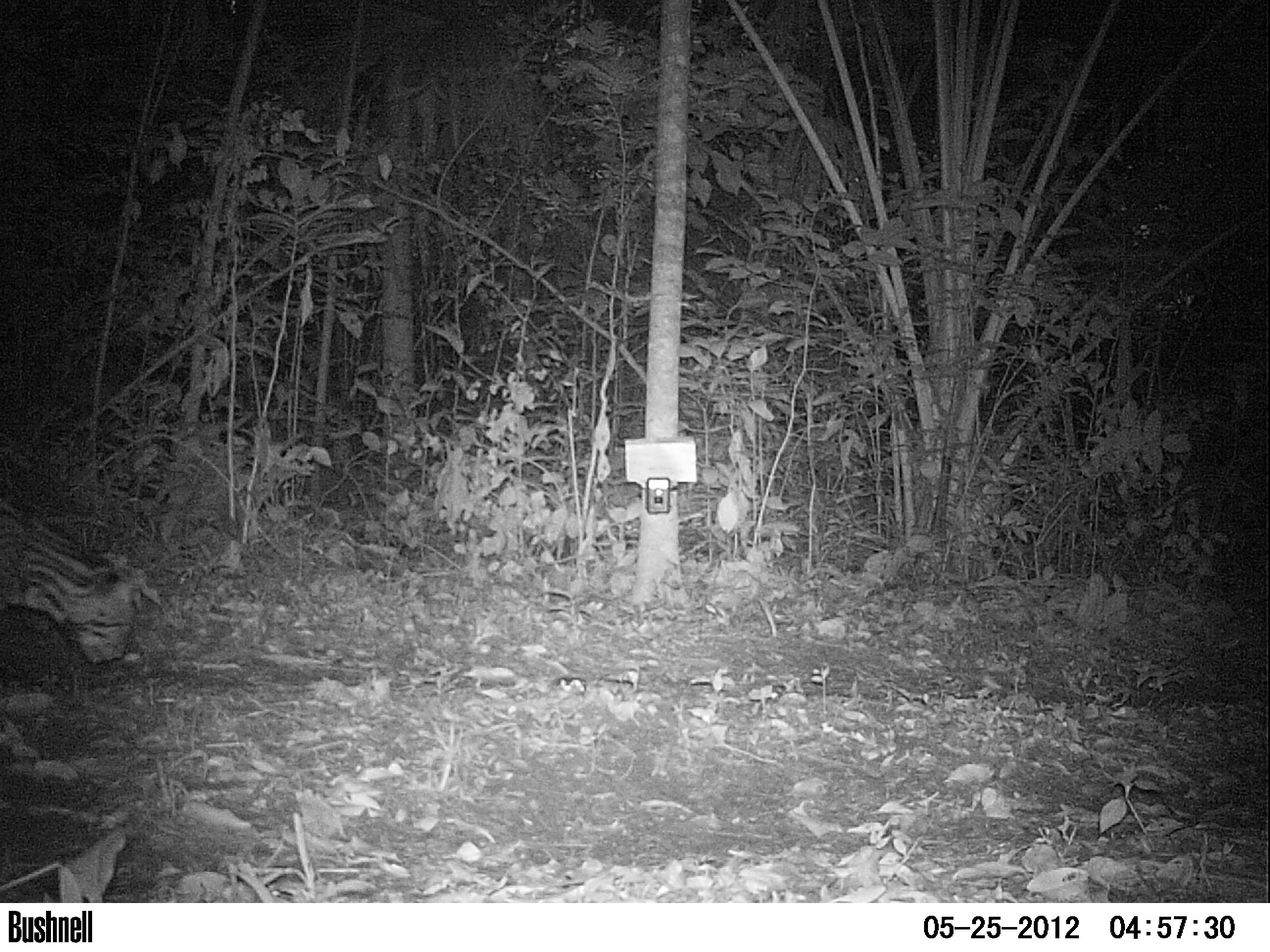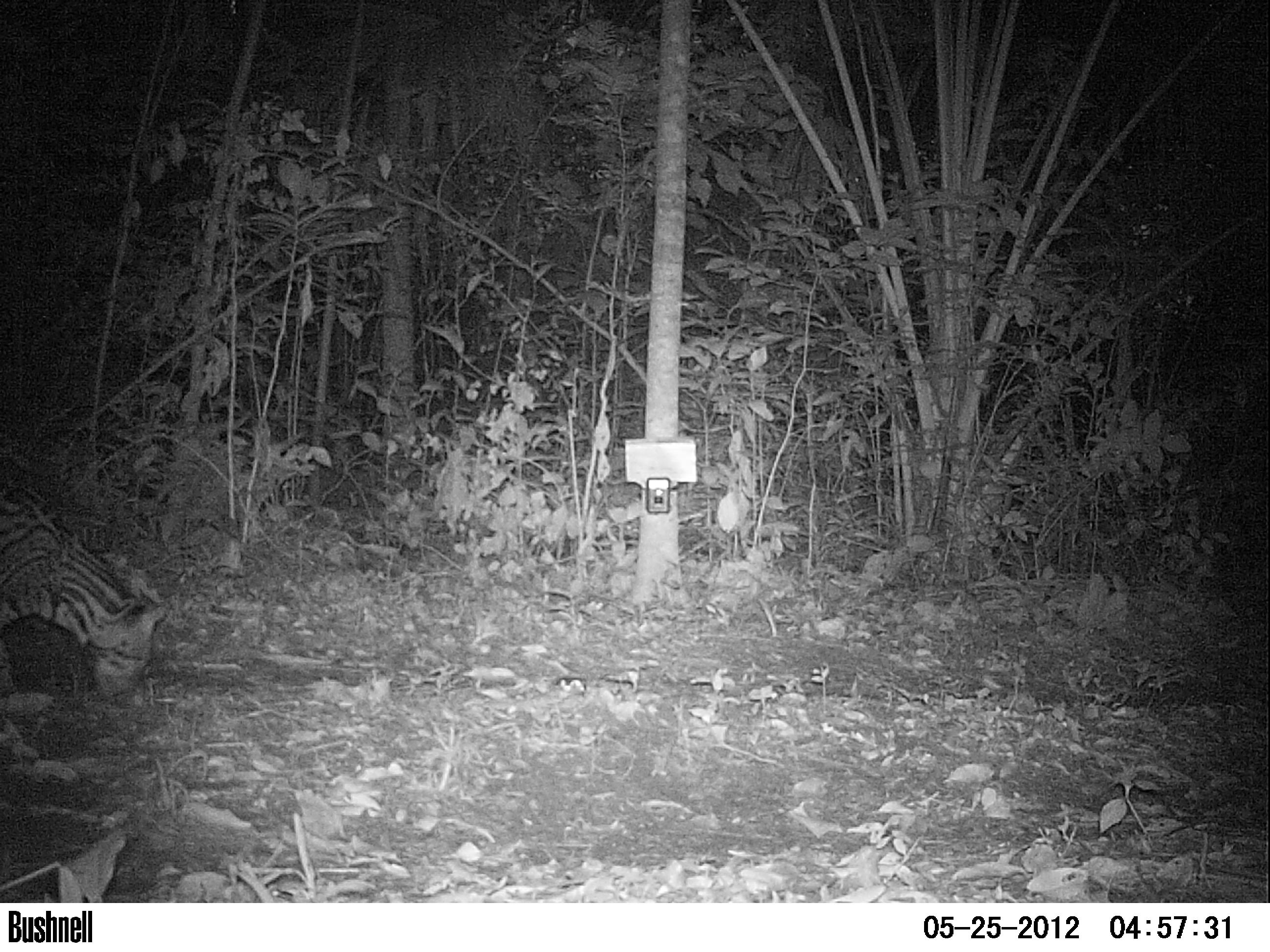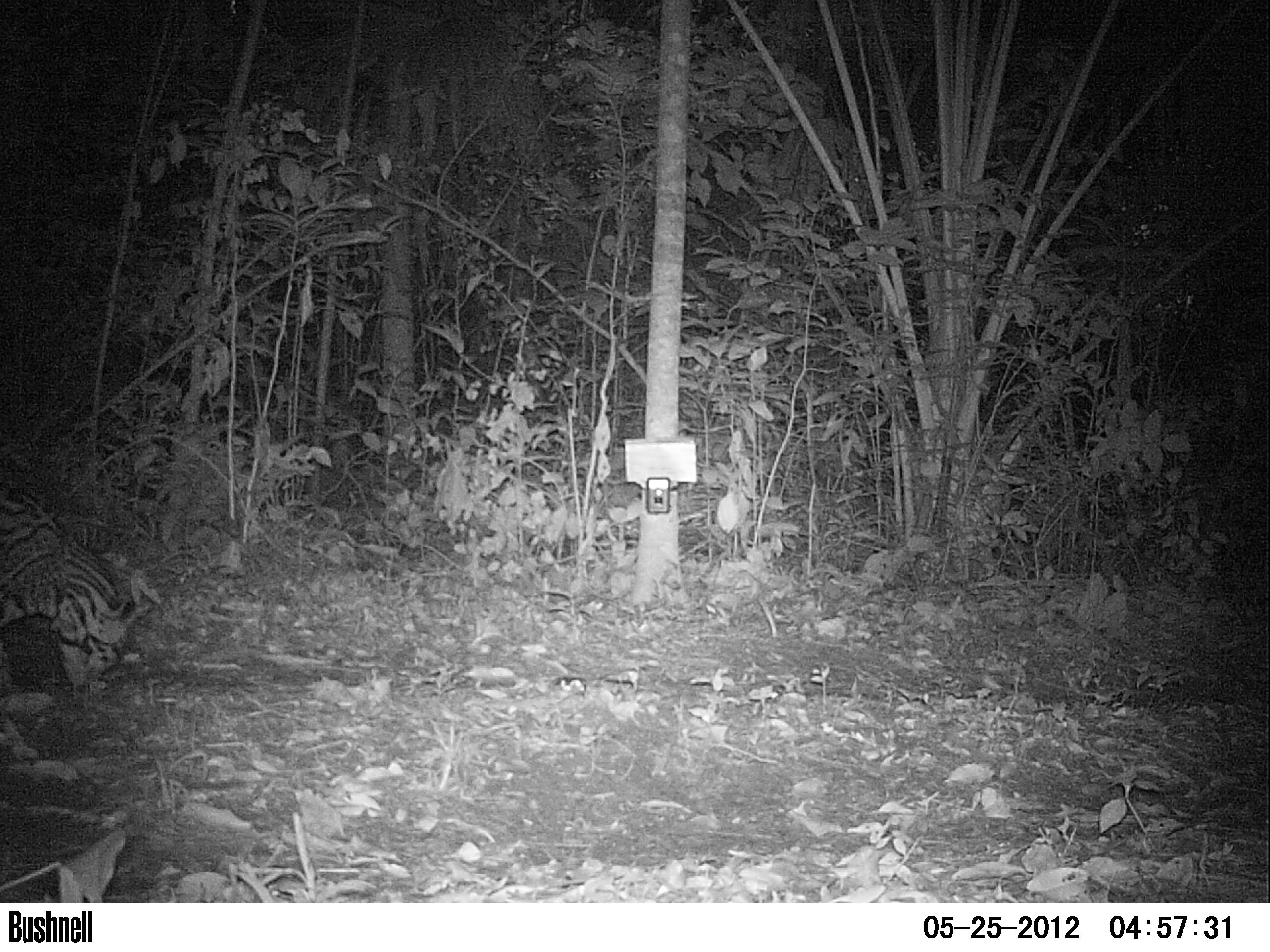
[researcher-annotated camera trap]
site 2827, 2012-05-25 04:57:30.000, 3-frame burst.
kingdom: Animalia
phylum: Chordata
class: Mammalia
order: Carnivora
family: Felidae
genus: Leopardus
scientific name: Leopardus pardalis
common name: ocelot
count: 1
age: adult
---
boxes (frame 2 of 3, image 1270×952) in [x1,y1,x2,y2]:
leopardus pardalis: [0,471,170,708]